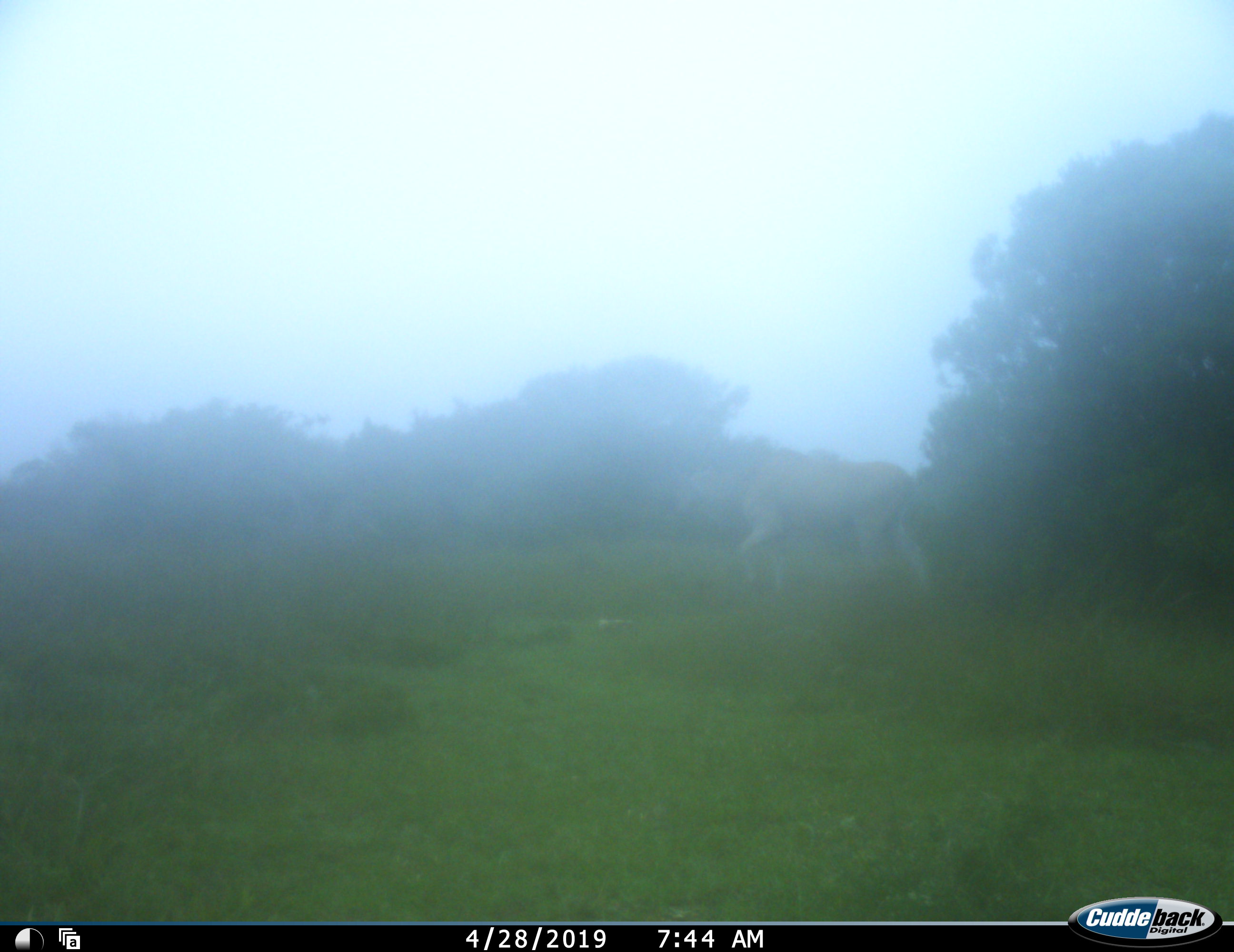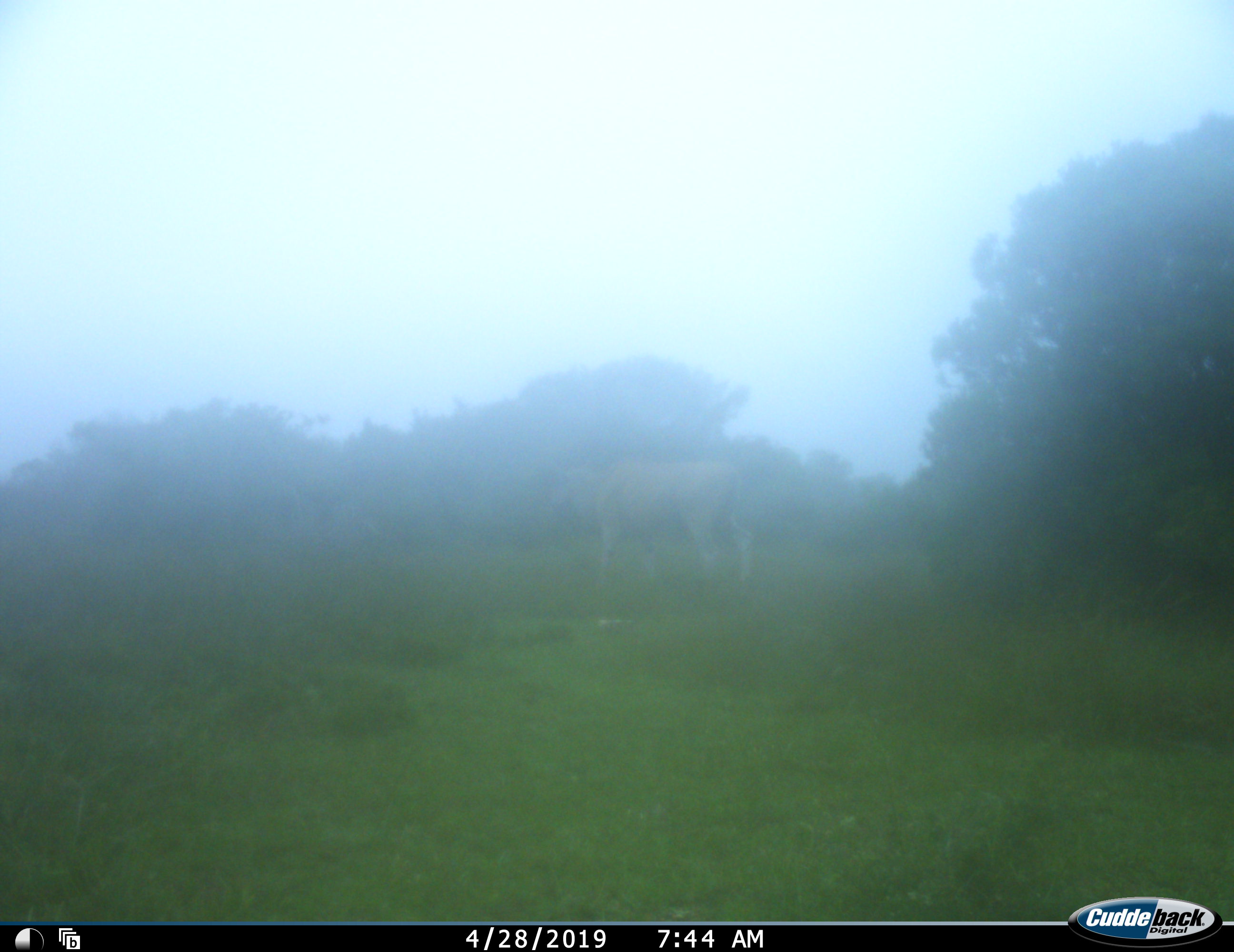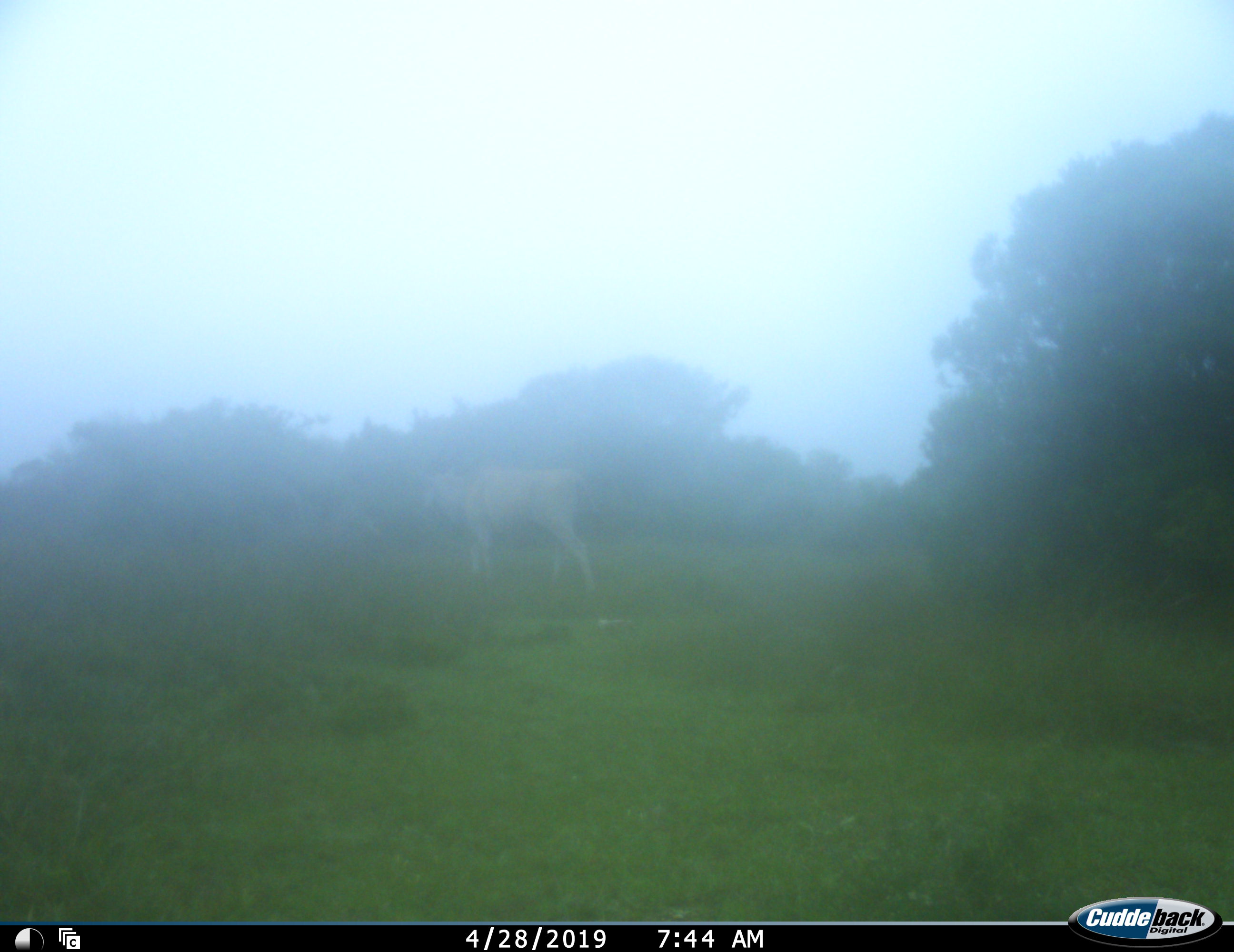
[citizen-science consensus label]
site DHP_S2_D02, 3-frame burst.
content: unidentified animal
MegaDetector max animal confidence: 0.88